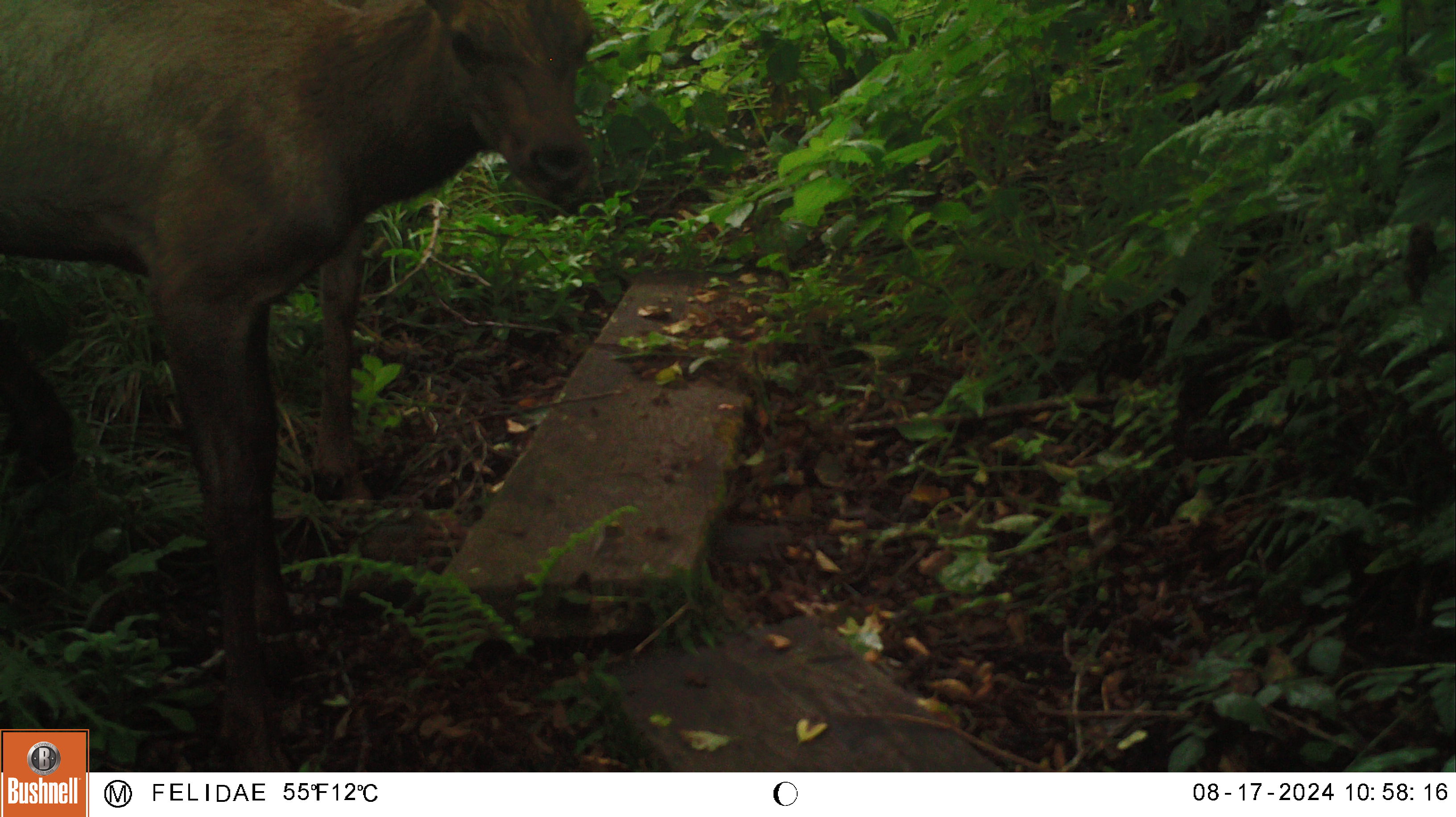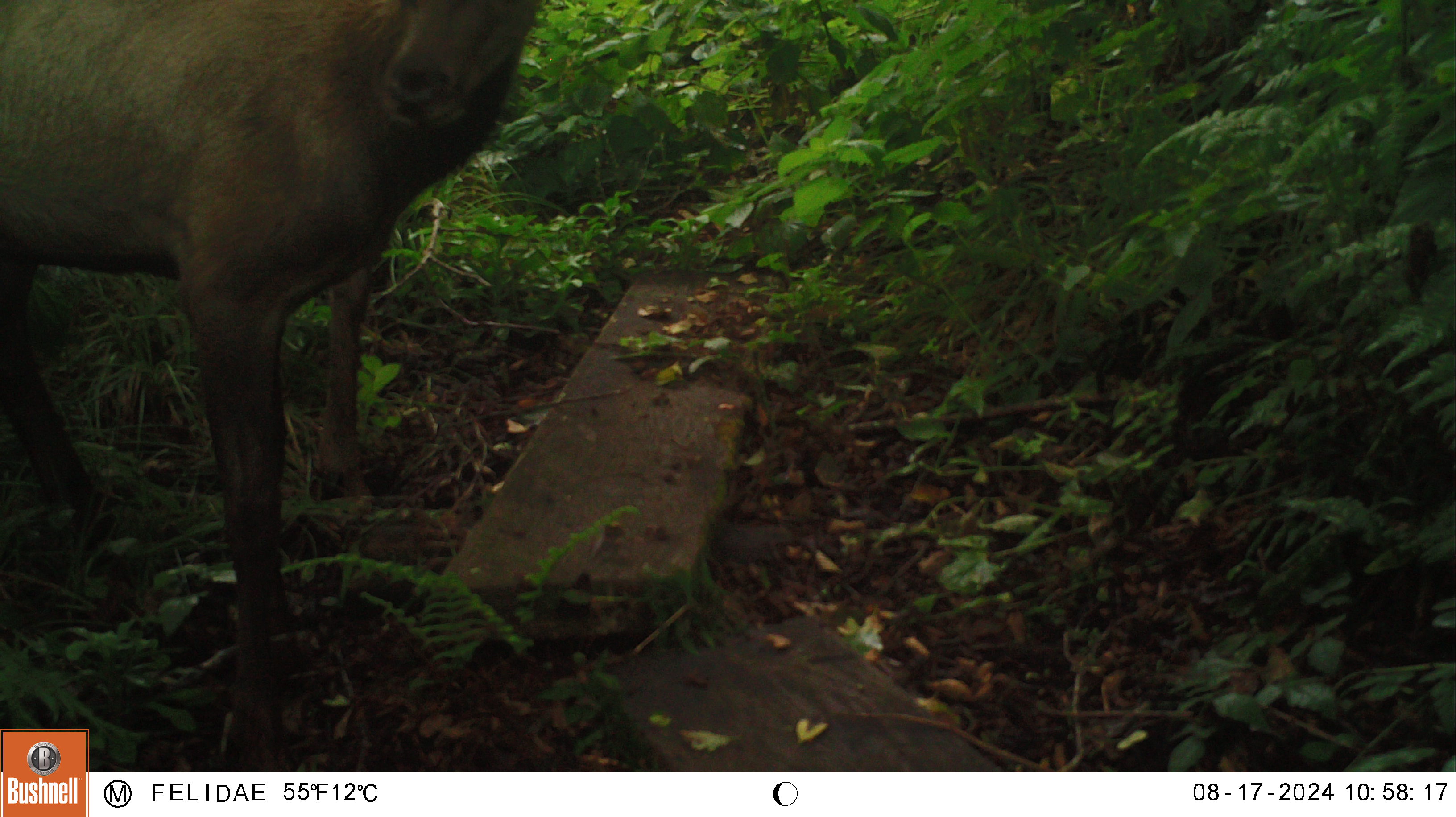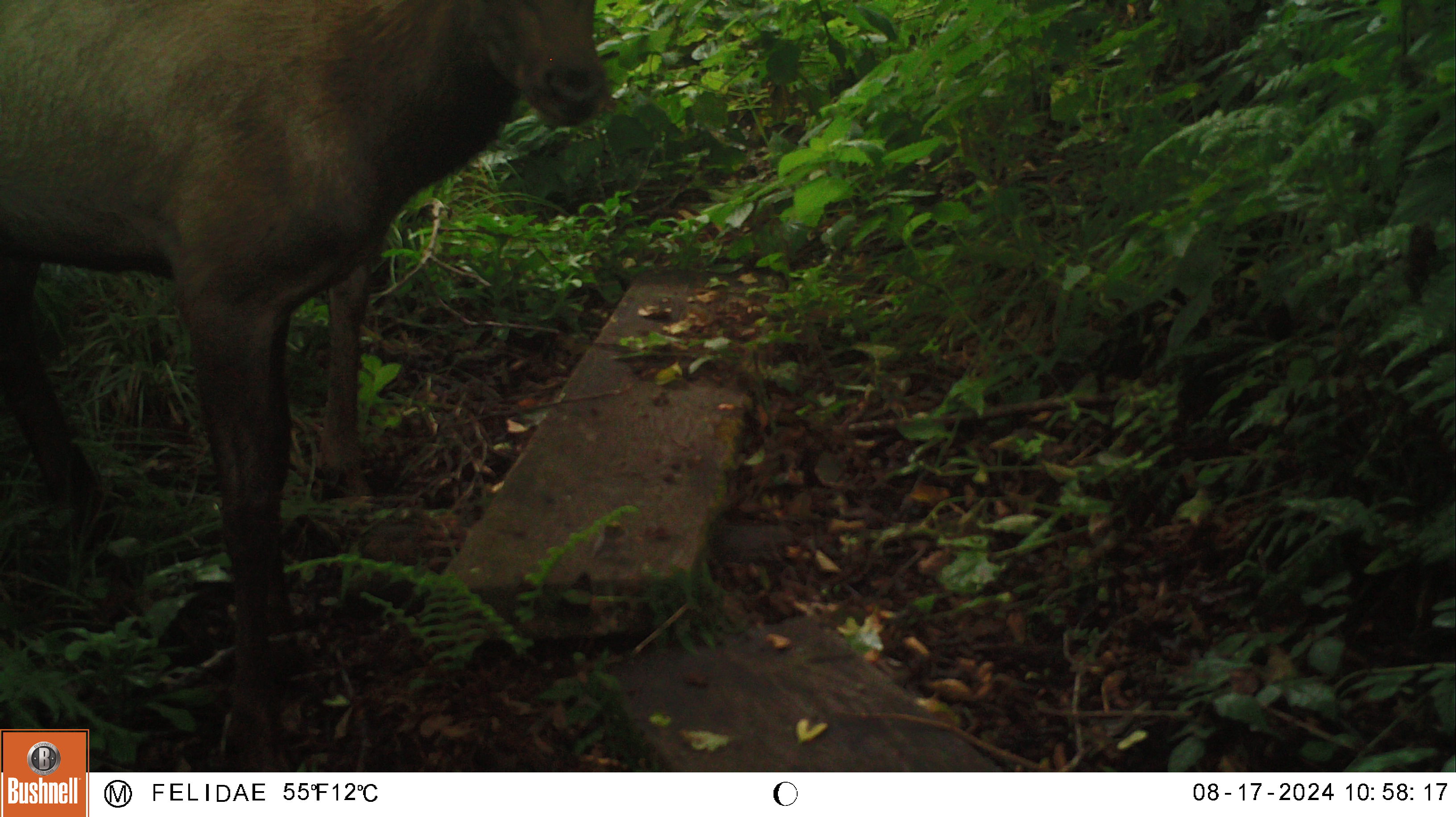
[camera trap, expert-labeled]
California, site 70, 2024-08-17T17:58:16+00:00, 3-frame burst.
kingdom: Animalia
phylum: Chordata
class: Mammalia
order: Artiodactyla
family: Cervidae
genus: Cervus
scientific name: Cervus canadensis nannodes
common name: tule elk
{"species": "tule elk (Cervus canadensis nannodes)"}